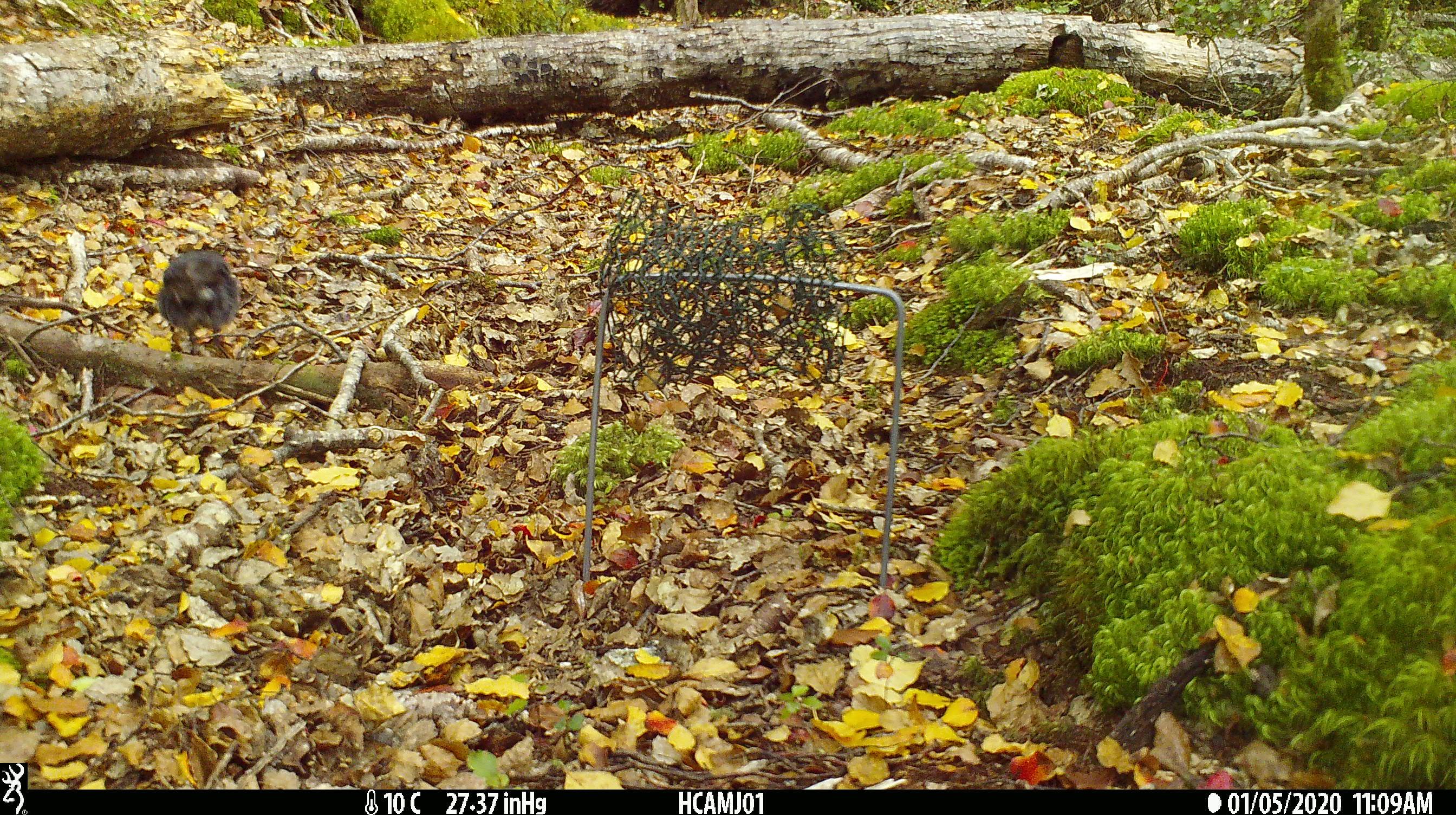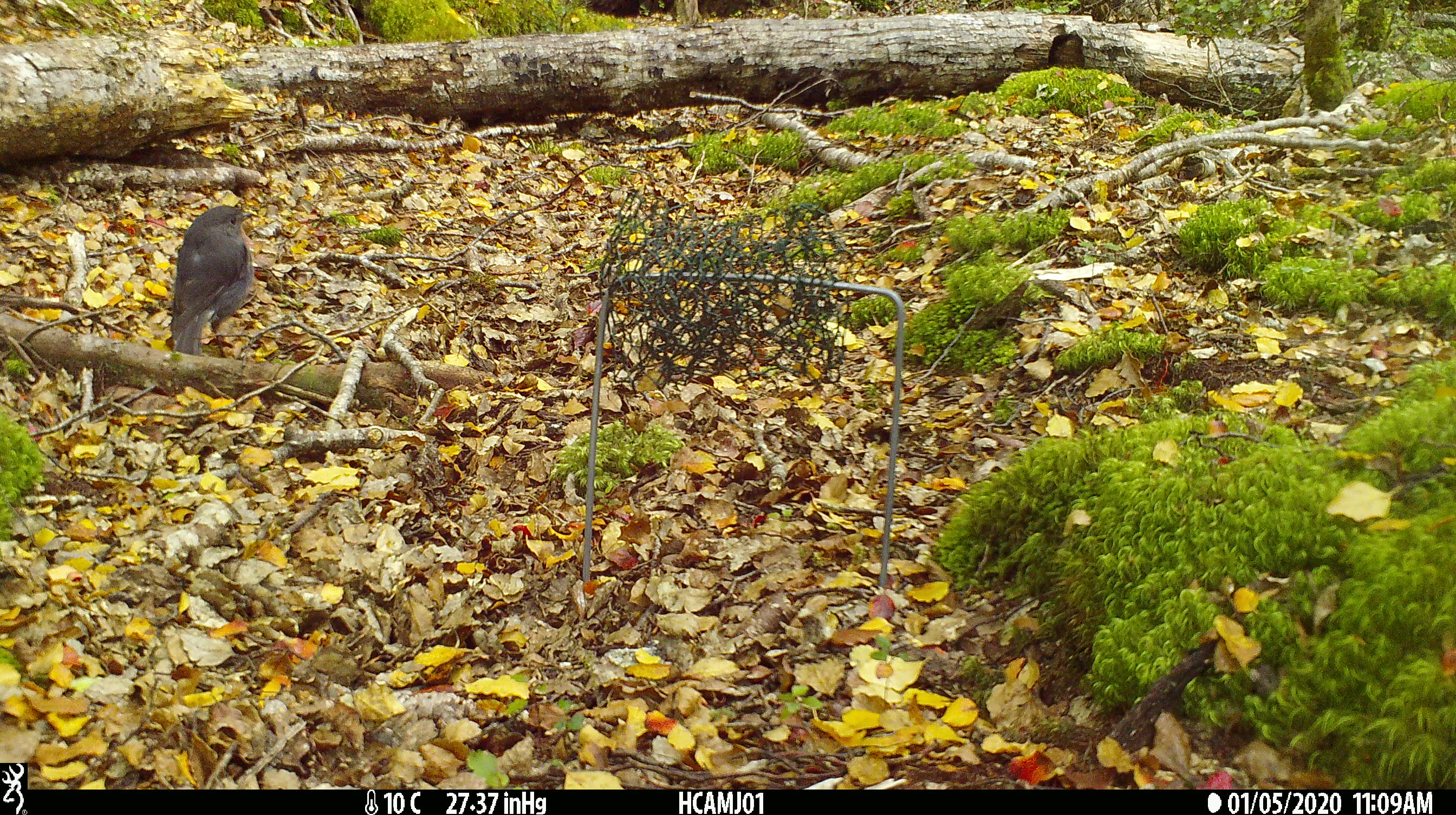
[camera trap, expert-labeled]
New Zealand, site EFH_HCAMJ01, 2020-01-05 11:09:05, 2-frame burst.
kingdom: Animalia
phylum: Chordata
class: Aves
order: Passeriformes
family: Petroicidae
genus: Petroica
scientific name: Petroica australis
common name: new zealand robin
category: robin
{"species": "robin (new zealand robin) (Petroica australis)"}